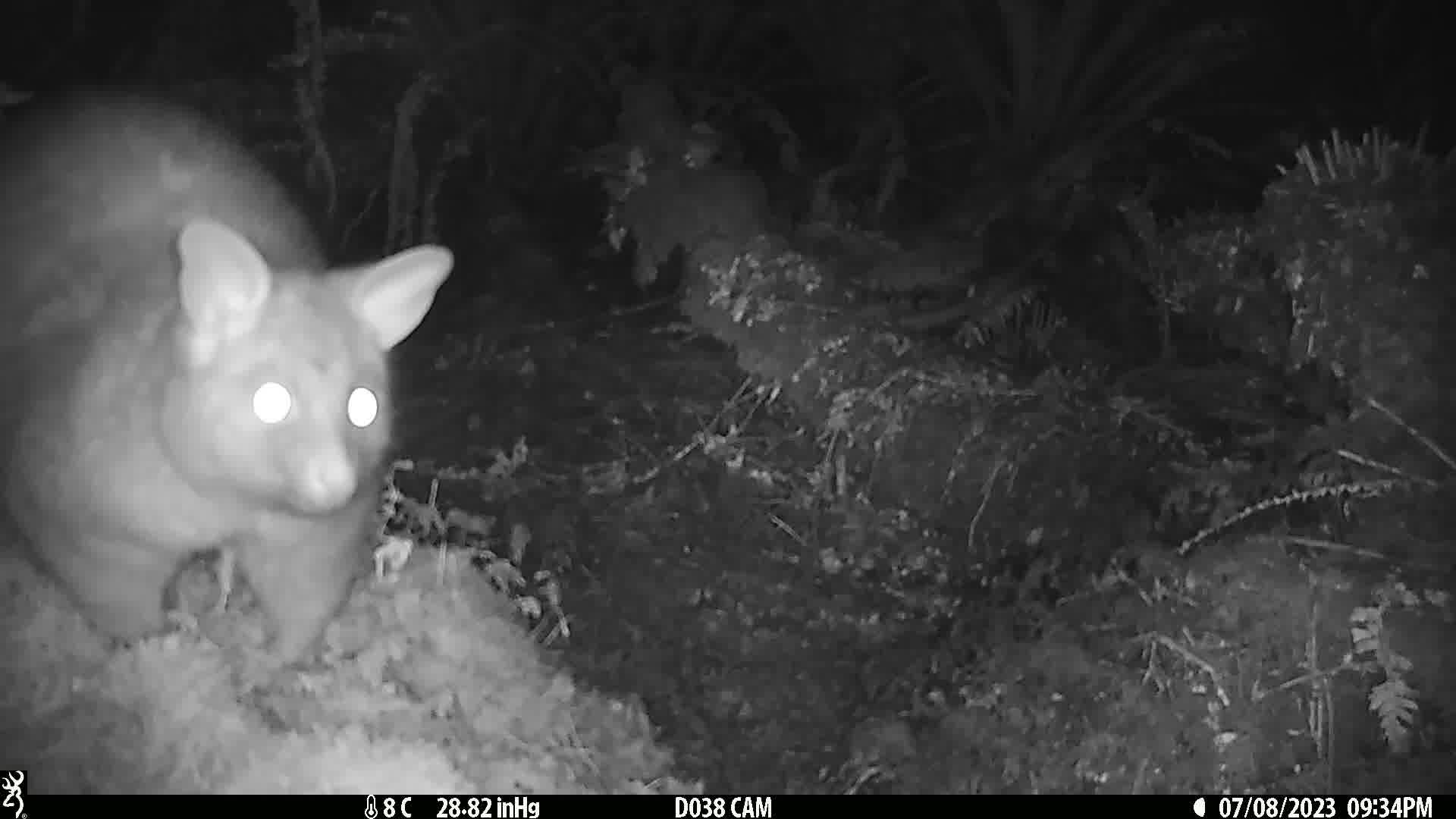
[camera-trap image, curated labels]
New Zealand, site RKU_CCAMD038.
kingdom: Animalia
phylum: Chordata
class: Mammalia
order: Diprotodontia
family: Phalangeridae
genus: Trichosurus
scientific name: Trichosurus vulpecula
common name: common brushtail possum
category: possum